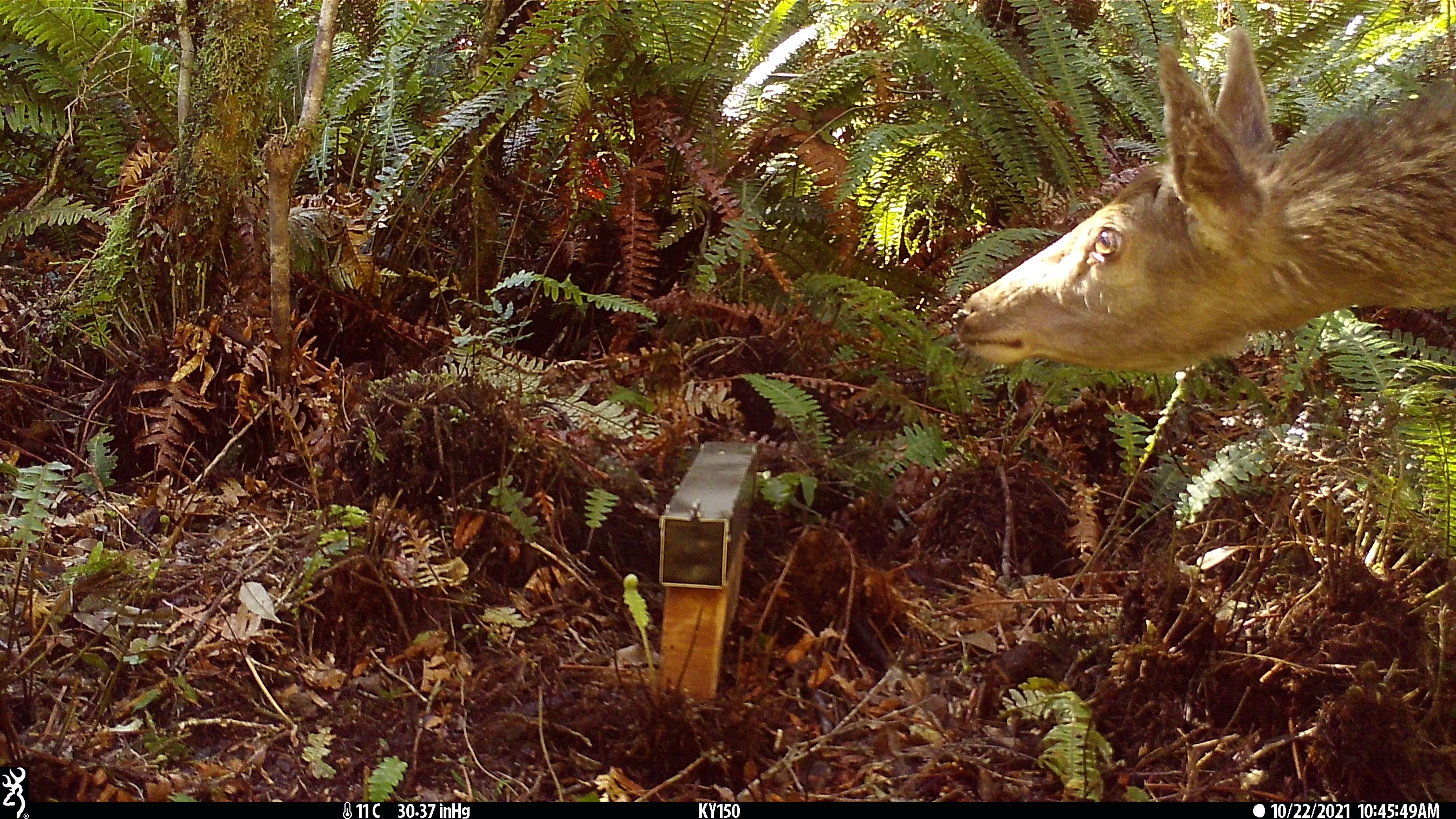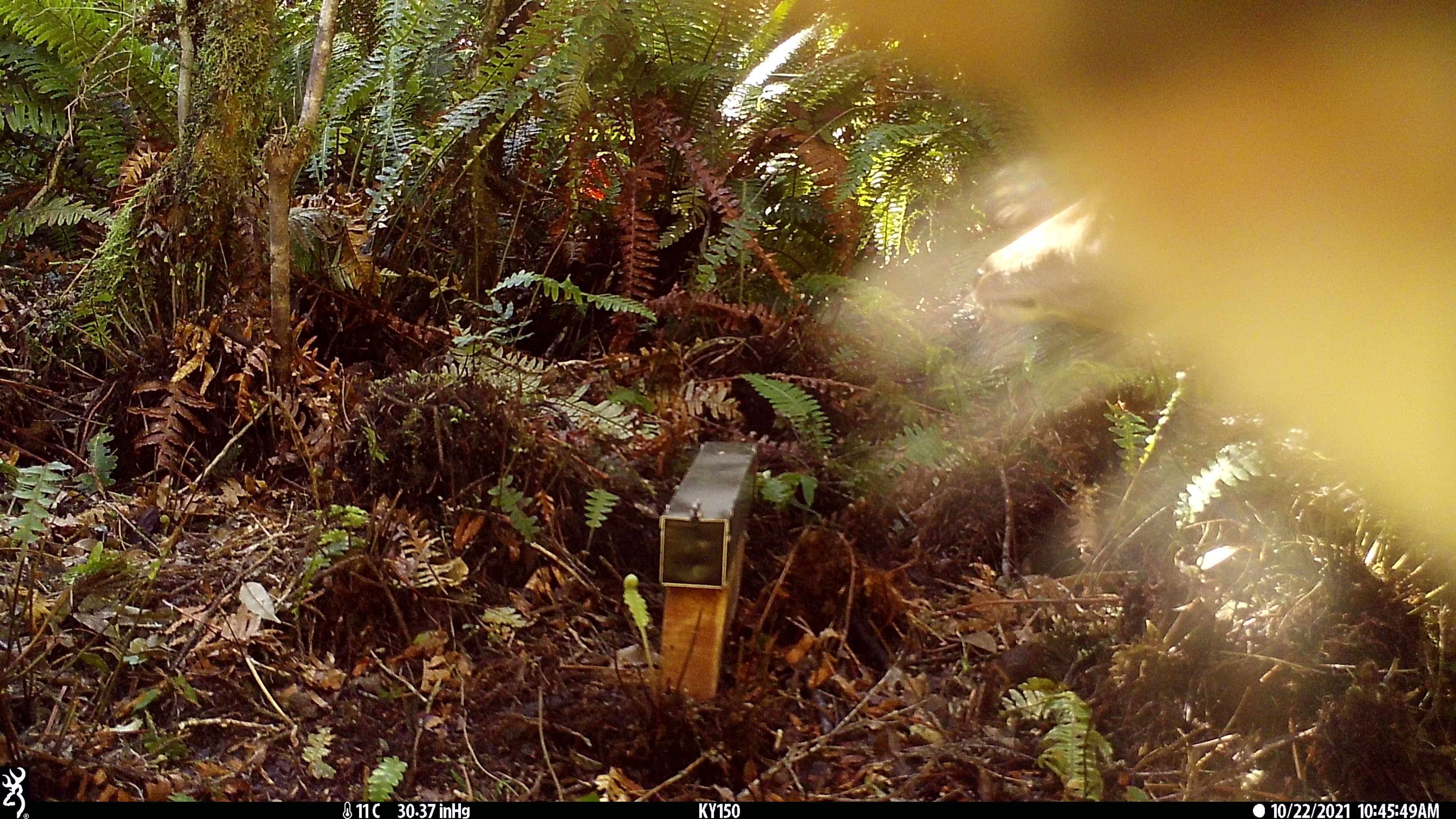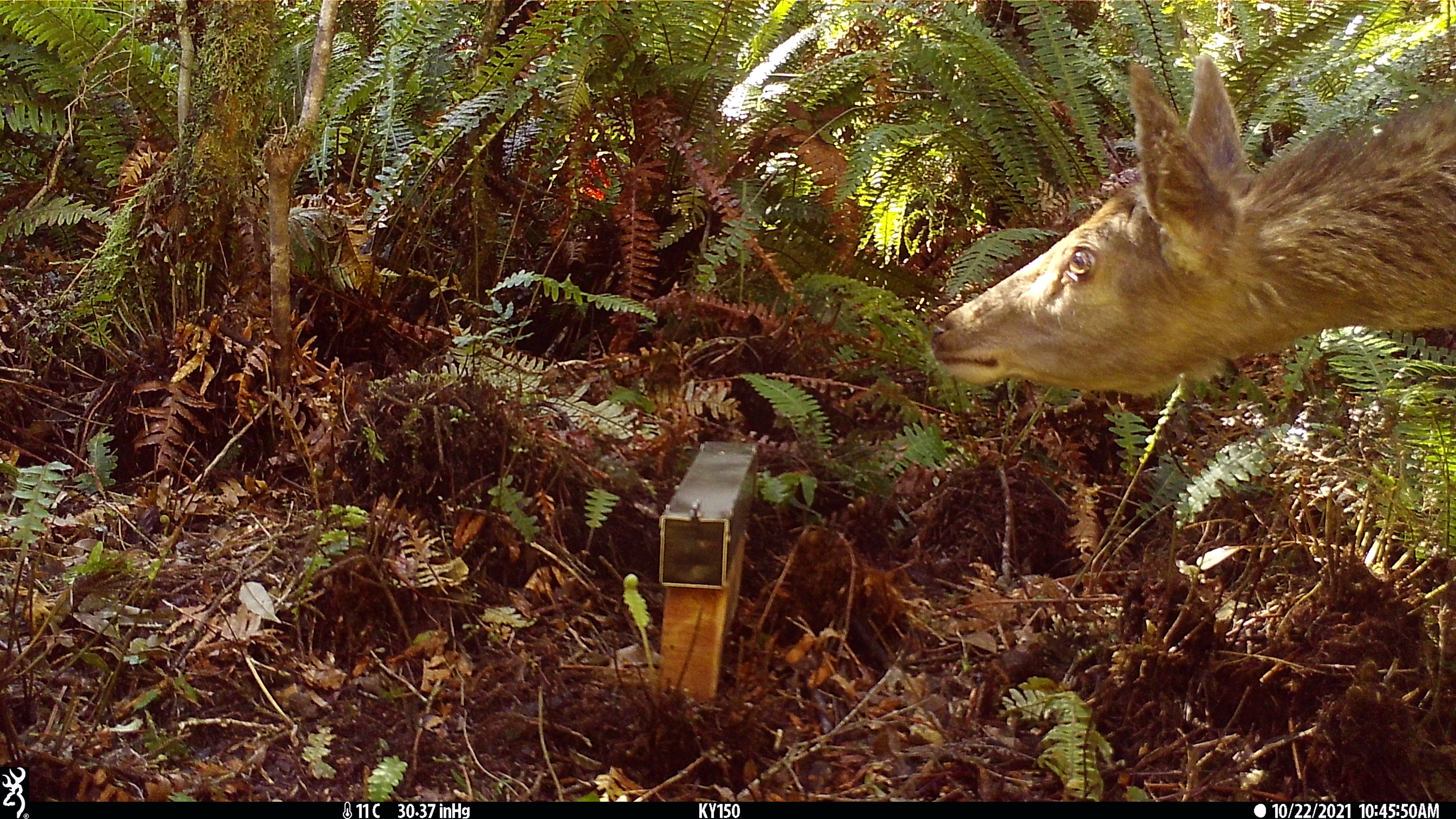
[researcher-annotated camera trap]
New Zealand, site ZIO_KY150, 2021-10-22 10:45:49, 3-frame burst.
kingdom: Animalia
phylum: Chordata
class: Mammalia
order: Artiodactyla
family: Cervidae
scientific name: Cervidae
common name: deer